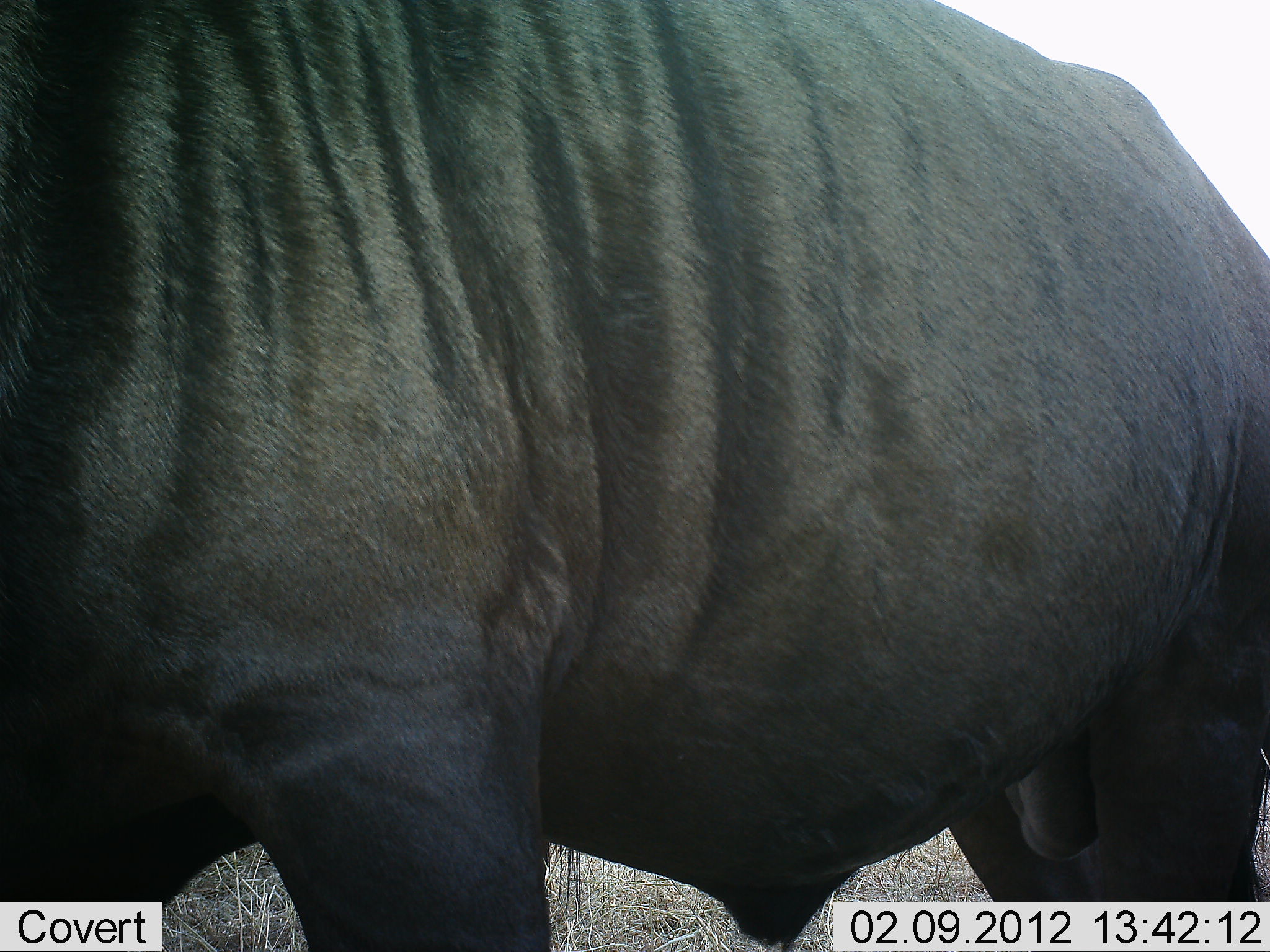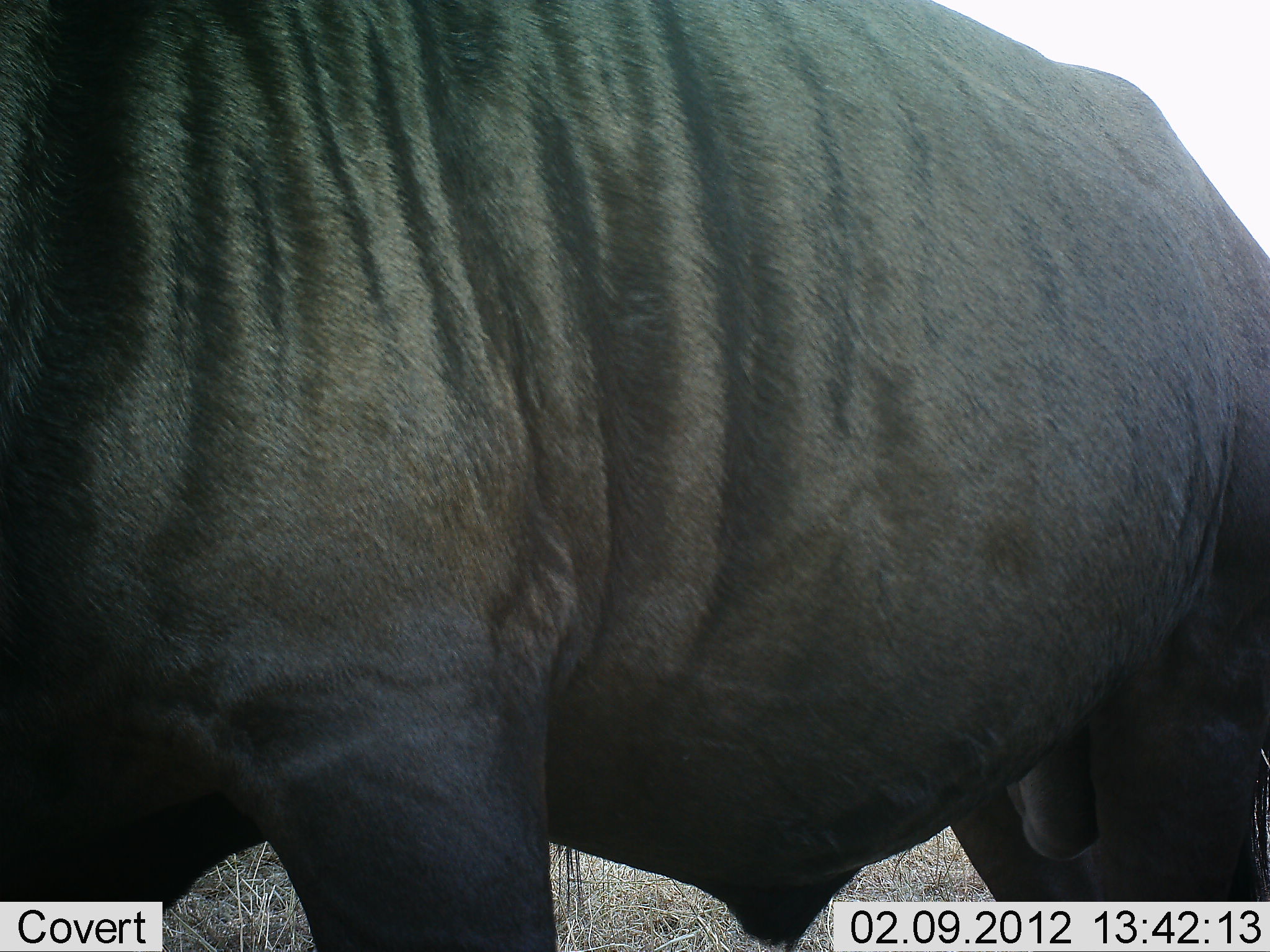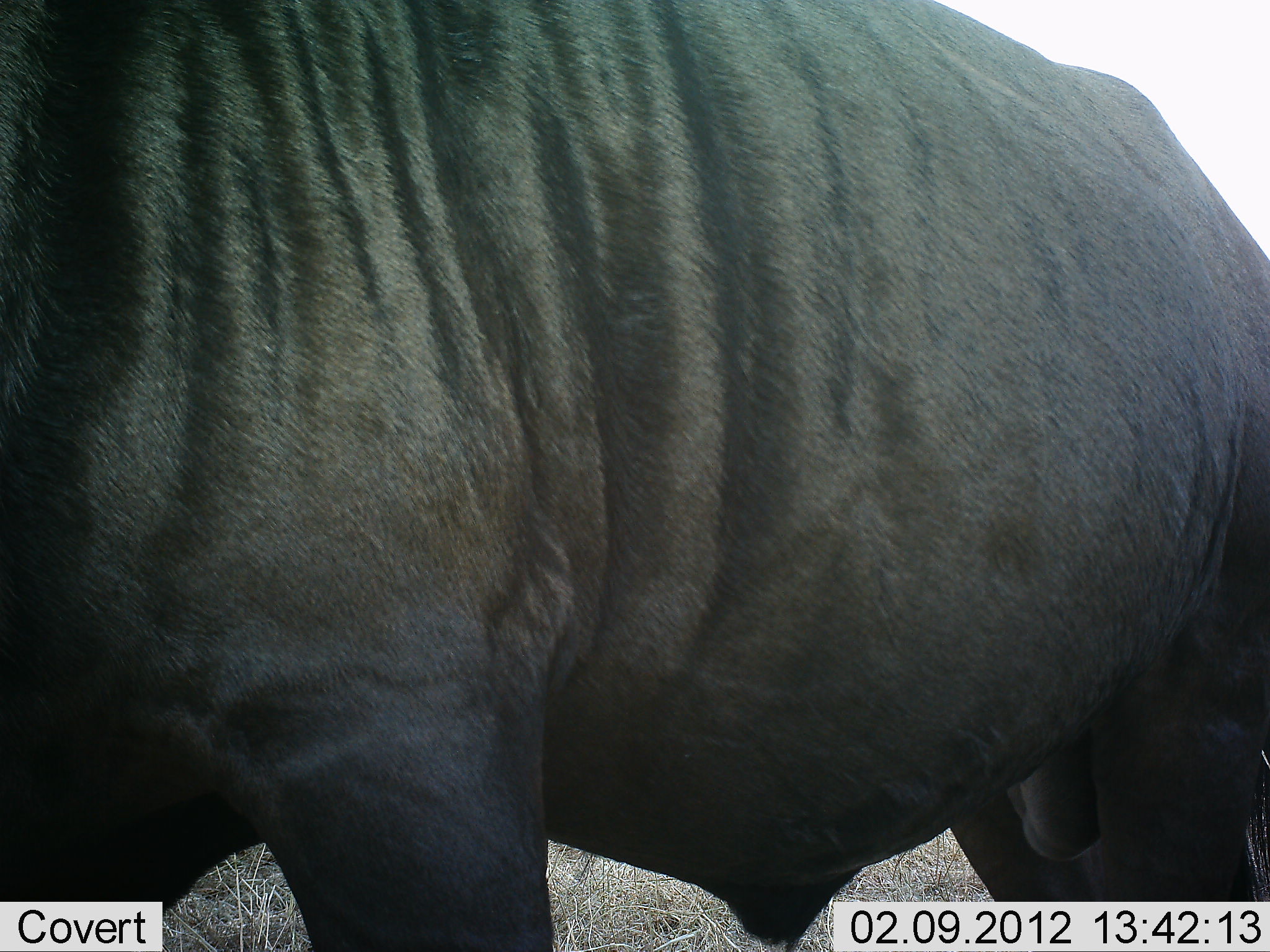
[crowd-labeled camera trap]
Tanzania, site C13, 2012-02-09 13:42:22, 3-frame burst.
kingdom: Animalia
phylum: Chordata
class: Mammalia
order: Artiodactyla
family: Bovidae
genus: Connochaetes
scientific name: Connochaetes taurinus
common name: blue wildebeest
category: wildebeest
Wildebeest (blue wildebeest) (Connochaetes taurinus), count 1. Behavior (volunteer vote fractions): standing 91%, resting 0%, moving 9%, interacting 0%. Young present (vote fraction): 0%. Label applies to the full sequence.